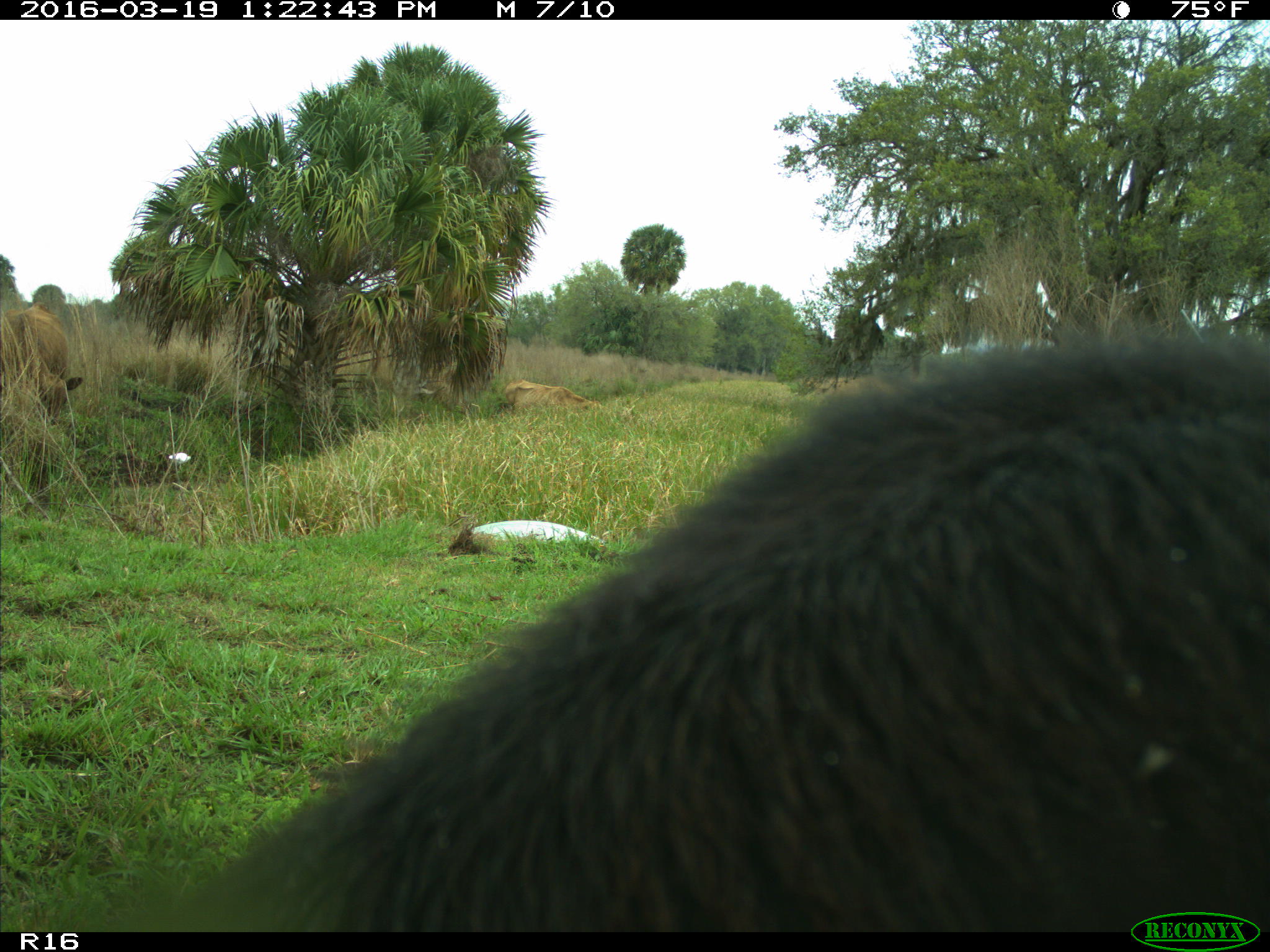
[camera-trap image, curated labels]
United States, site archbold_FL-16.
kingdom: Animalia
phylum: Chordata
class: Mammalia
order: Artiodactyla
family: Bovidae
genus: Bos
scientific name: Bos taurus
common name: domestic cow